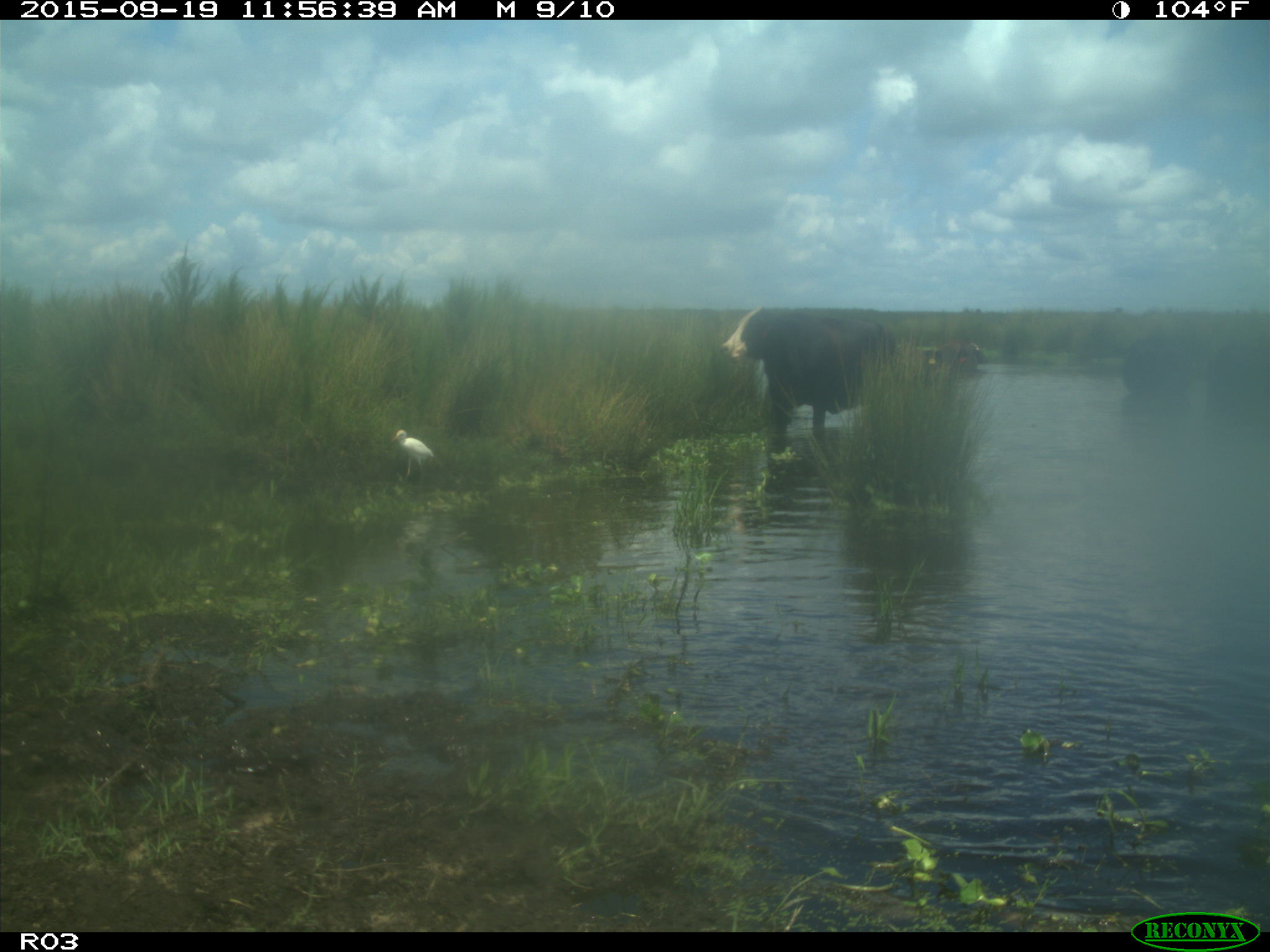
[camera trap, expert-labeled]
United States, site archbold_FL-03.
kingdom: Animalia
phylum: Chordata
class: Mammalia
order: Artiodactyla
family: Bovidae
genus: Bos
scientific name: Bos taurus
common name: domestic cow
Bos taurus (domestic cow).